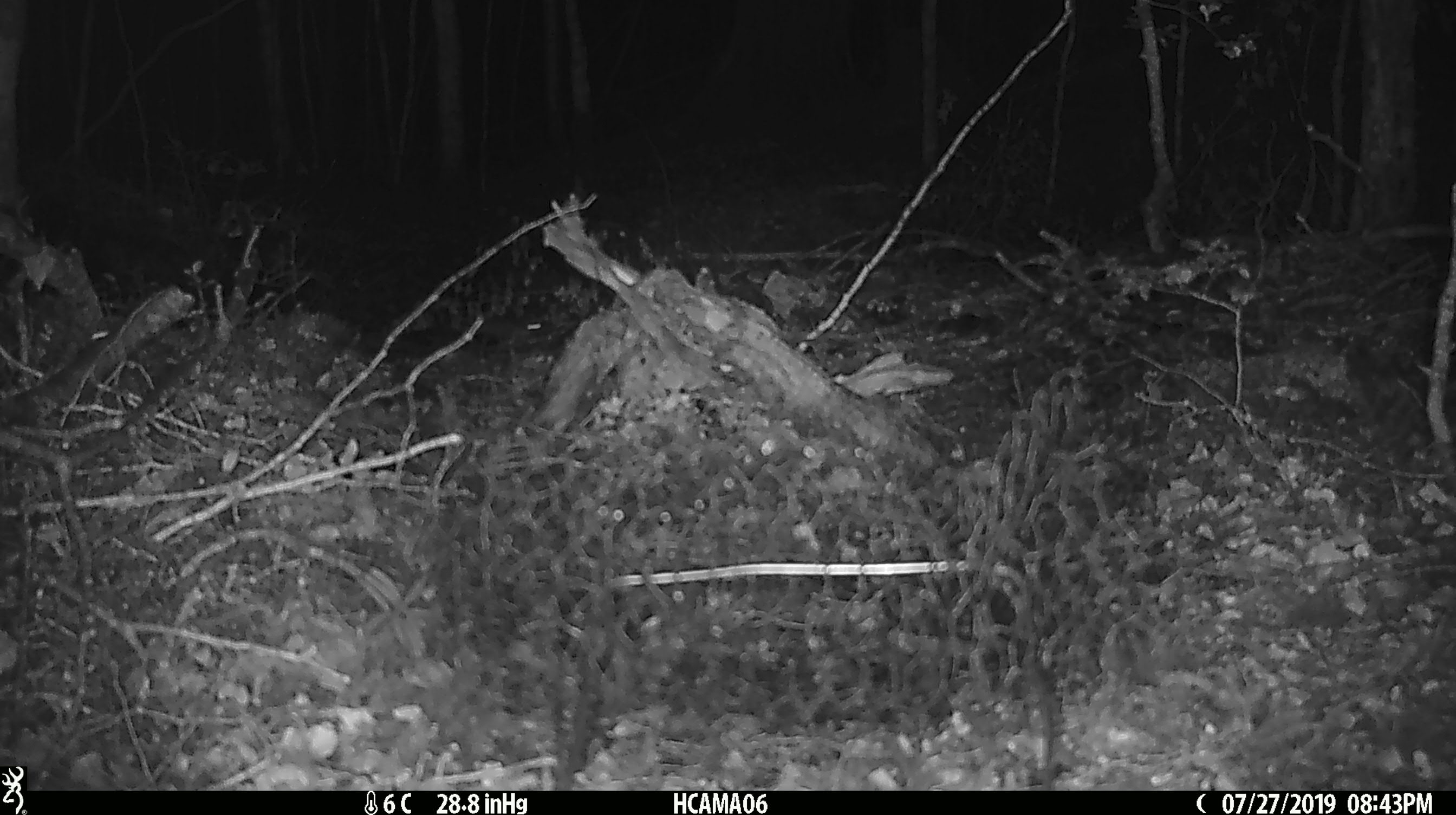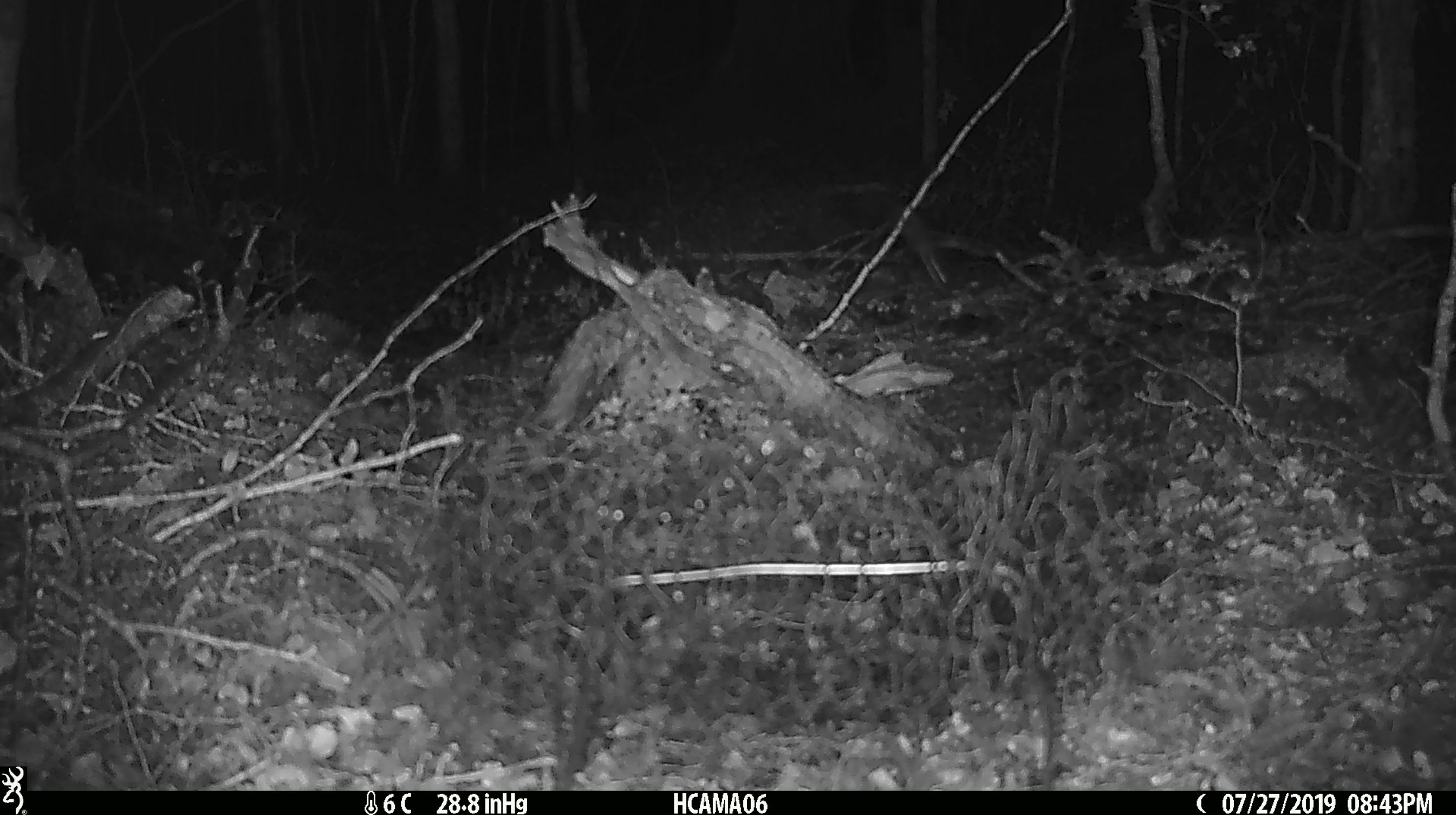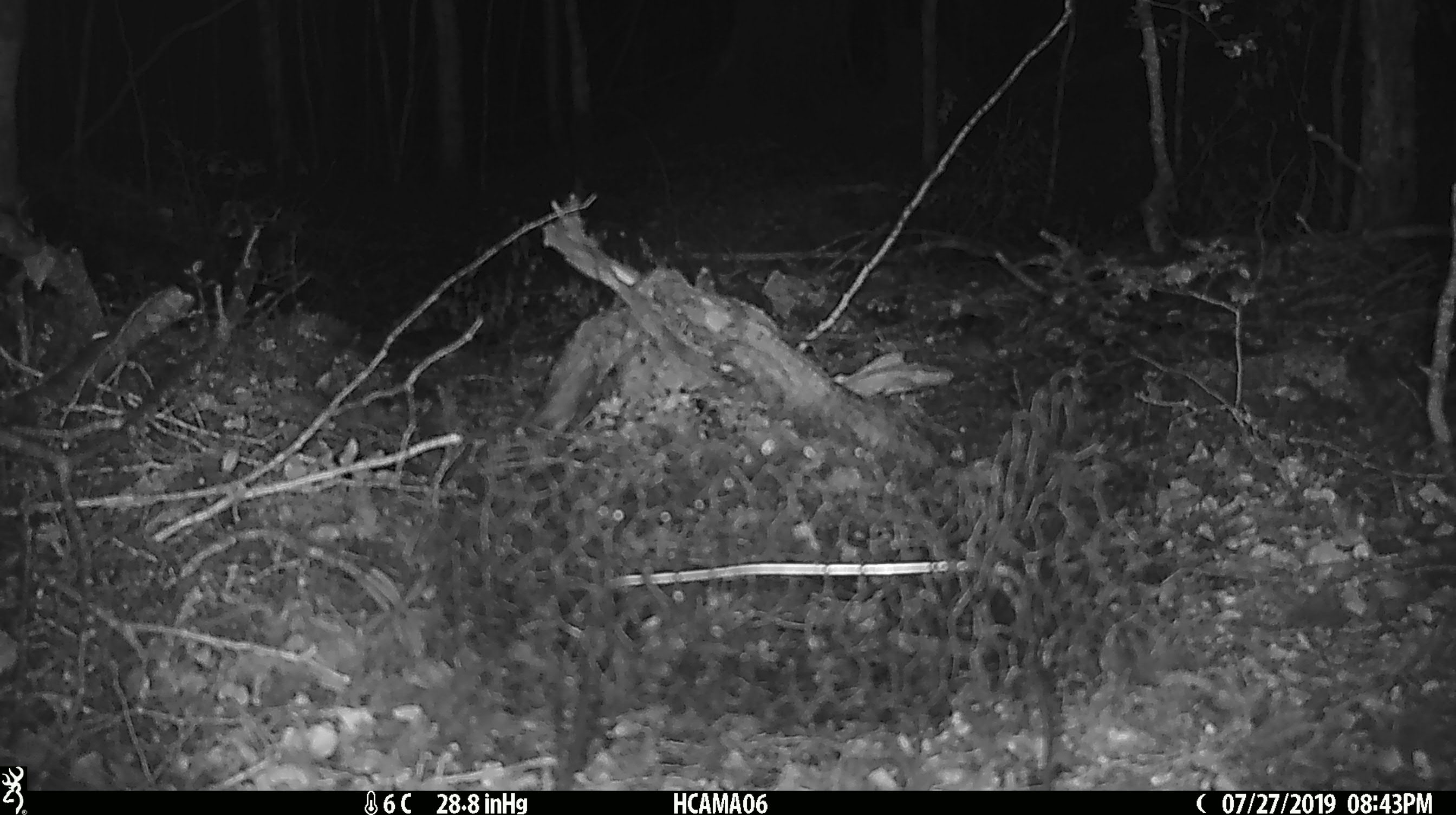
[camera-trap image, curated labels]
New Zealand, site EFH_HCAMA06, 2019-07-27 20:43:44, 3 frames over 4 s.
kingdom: Animalia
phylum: Chordata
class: Mammalia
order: Rodentia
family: Muridae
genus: Mus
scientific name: Mus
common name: mouse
Mouse (Mus).